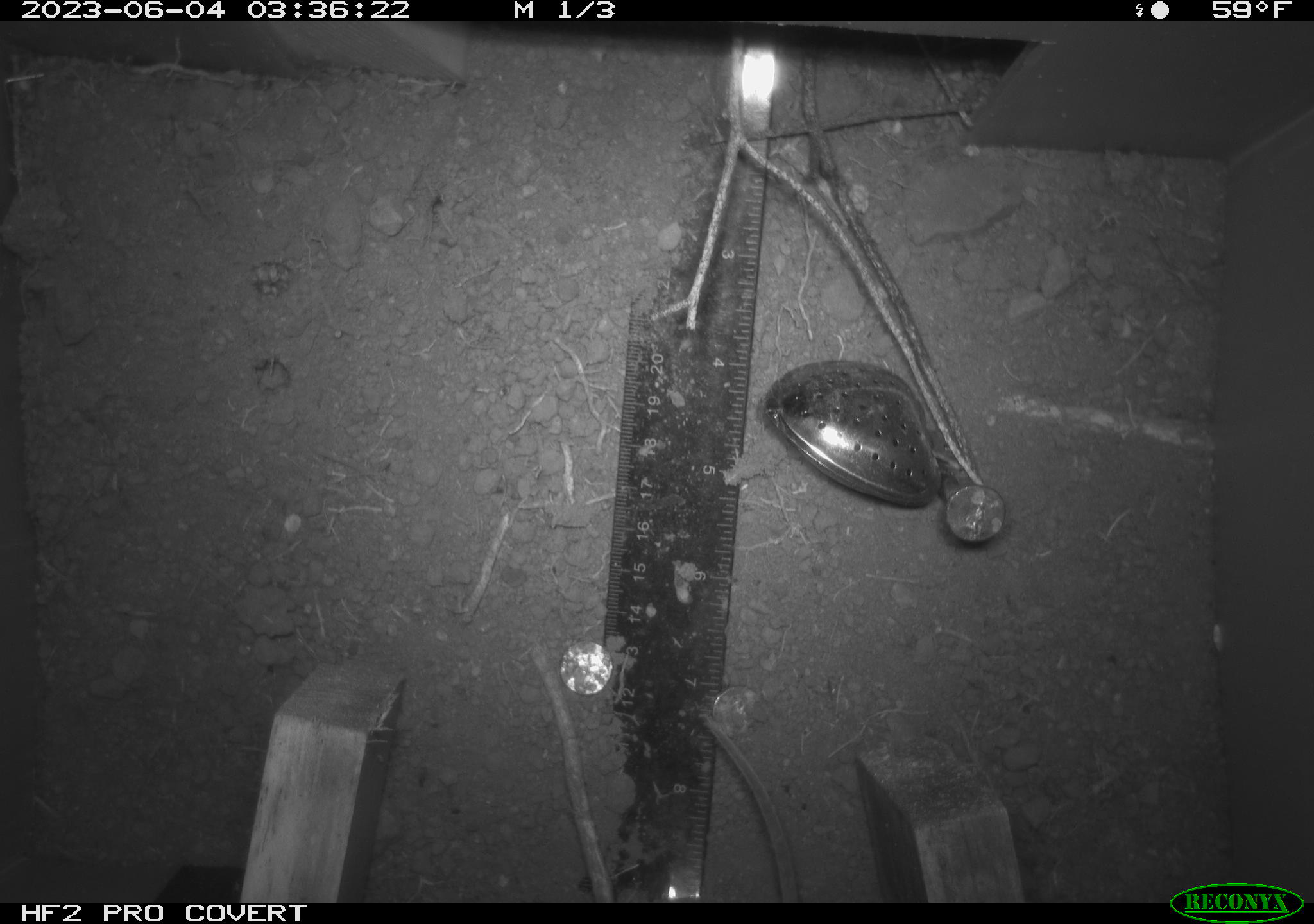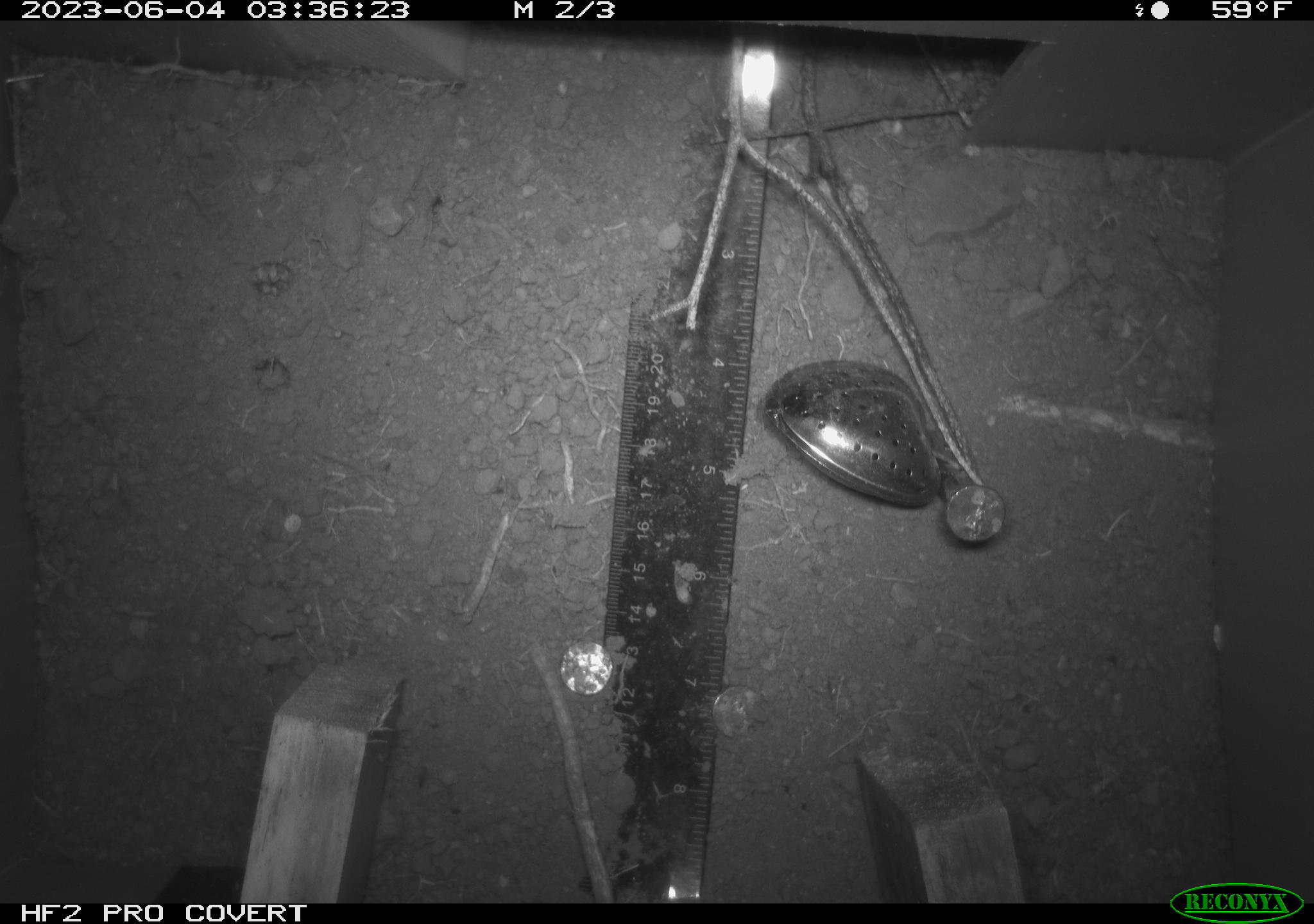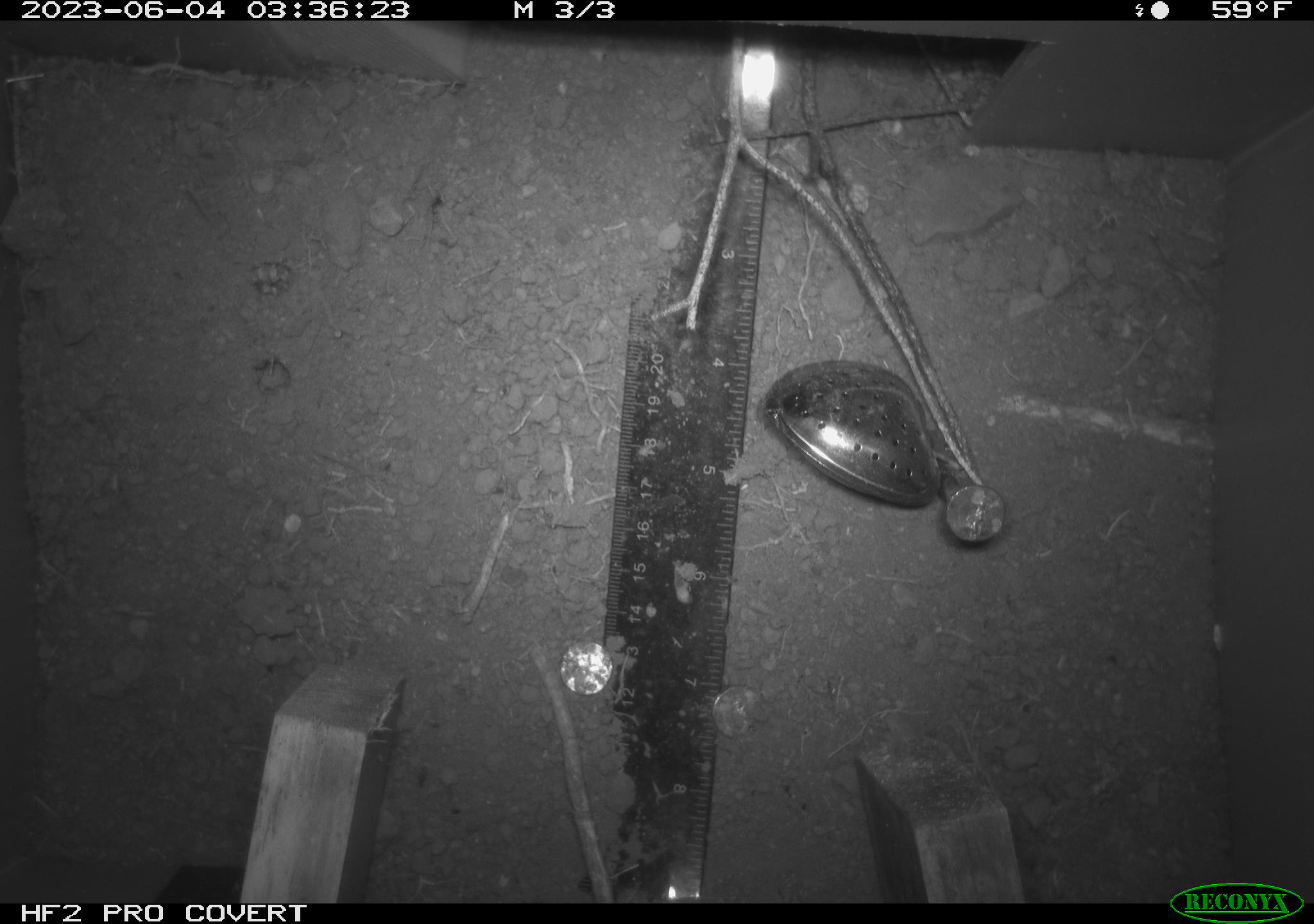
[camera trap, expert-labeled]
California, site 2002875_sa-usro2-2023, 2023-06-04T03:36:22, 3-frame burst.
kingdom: Animalia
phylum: Chordata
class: Mammalia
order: Rodentia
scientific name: Rodentia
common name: mouse species